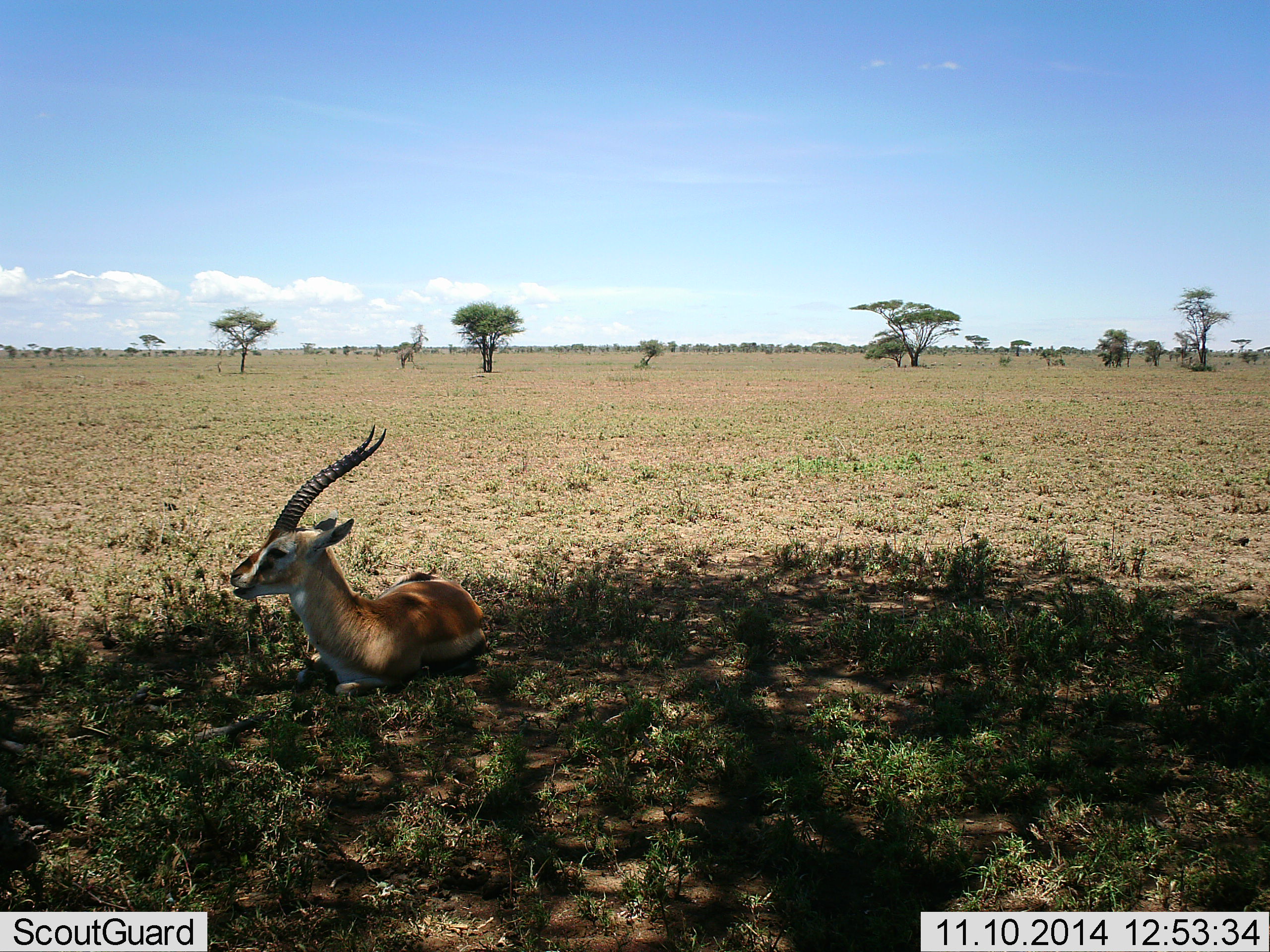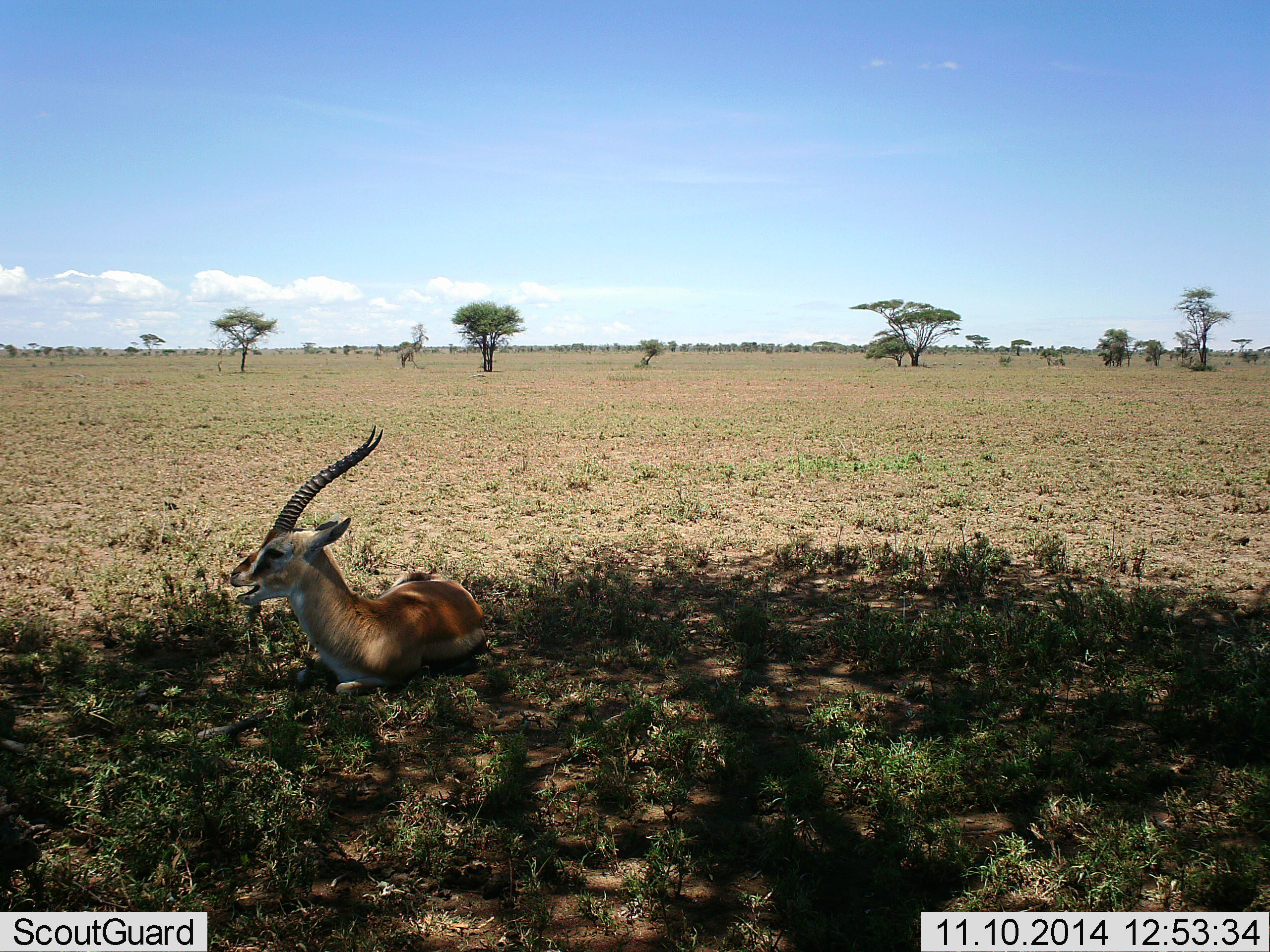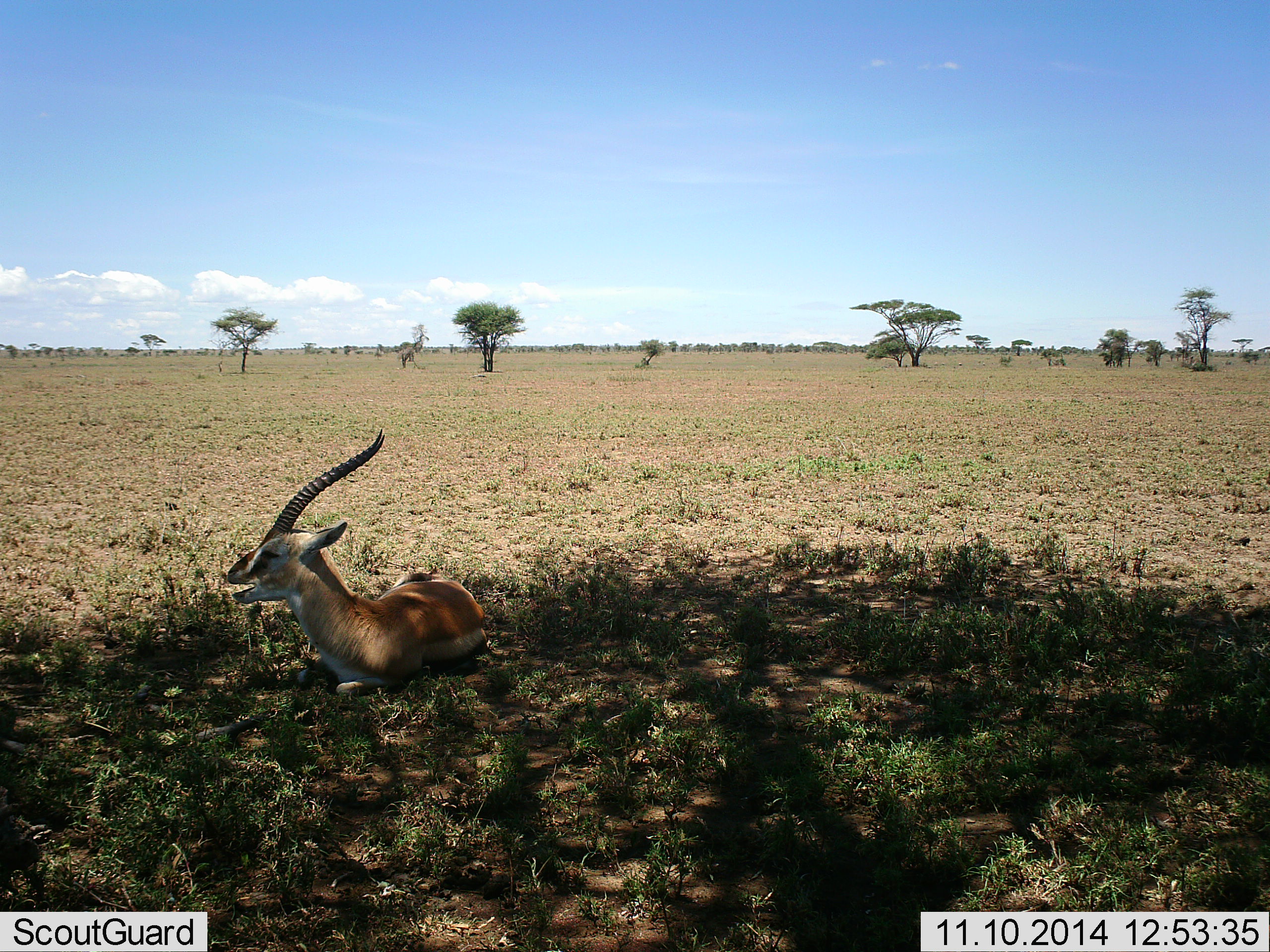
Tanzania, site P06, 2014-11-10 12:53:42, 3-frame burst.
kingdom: Animalia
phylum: Chordata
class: Mammalia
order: Artiodactyla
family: Bovidae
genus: Eudorcas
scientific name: Eudorcas thomsonii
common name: thomson's gazelle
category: gazellethomsons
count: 1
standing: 0%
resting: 100%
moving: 0%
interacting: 0%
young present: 0%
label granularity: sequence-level